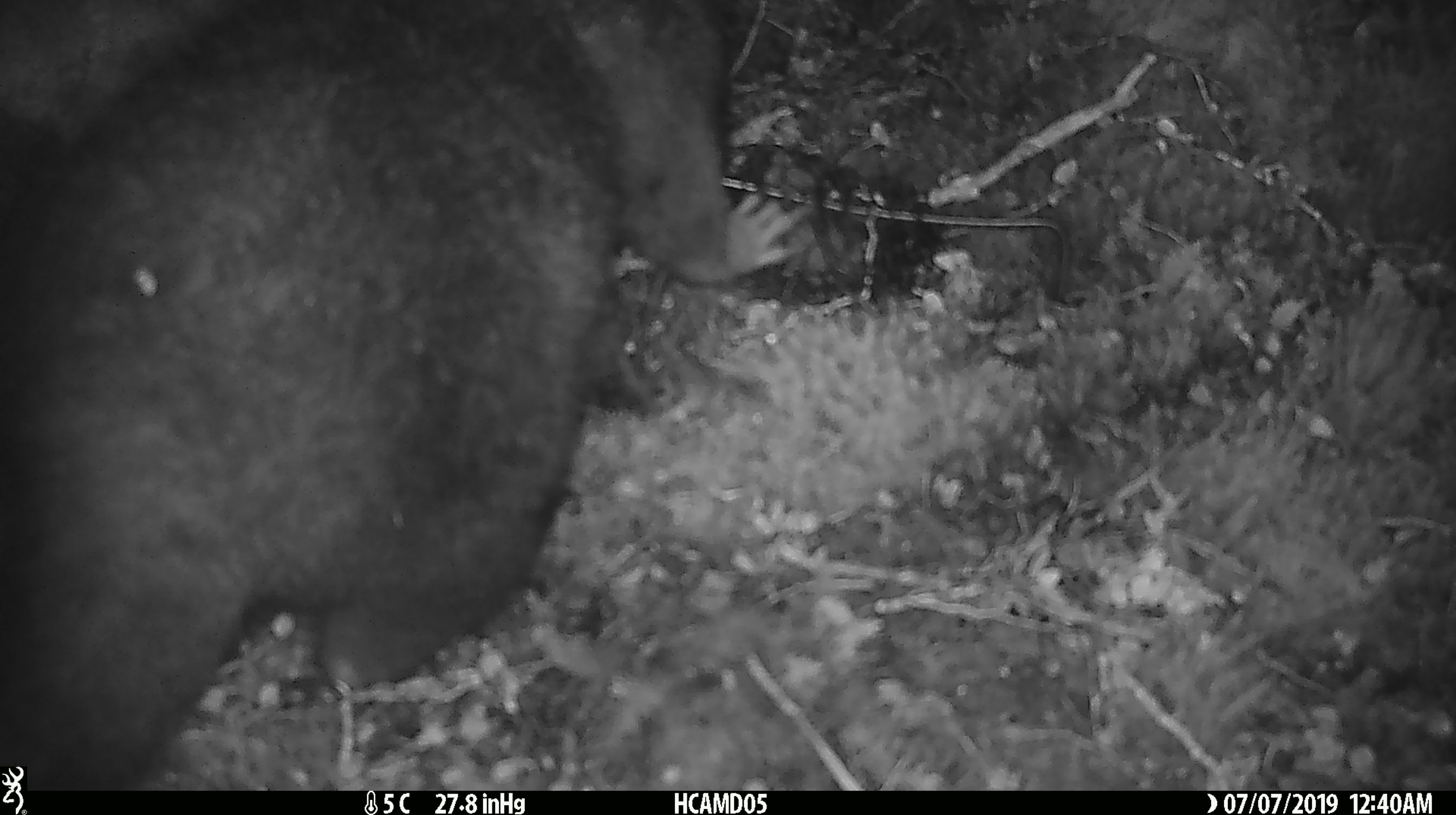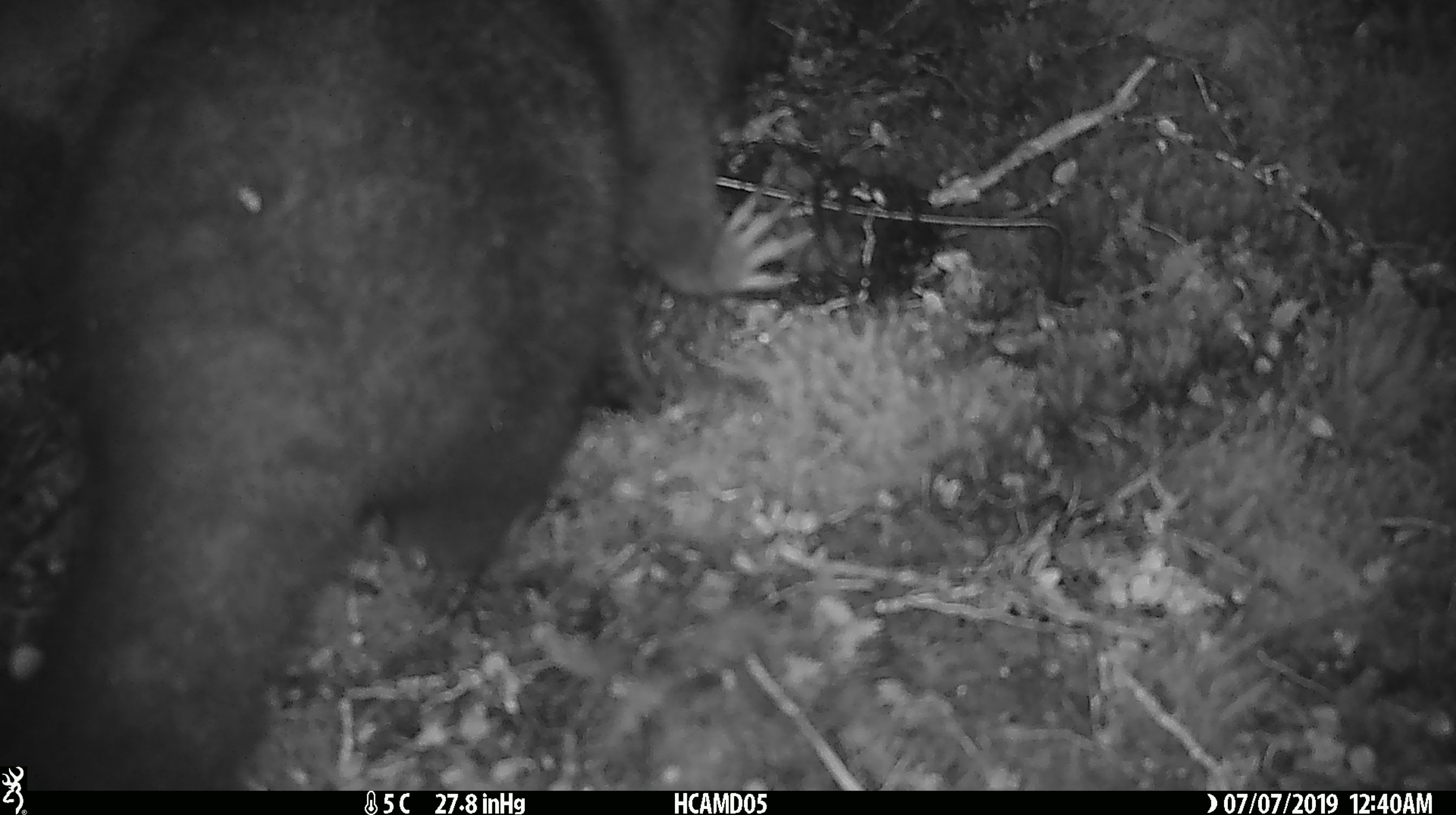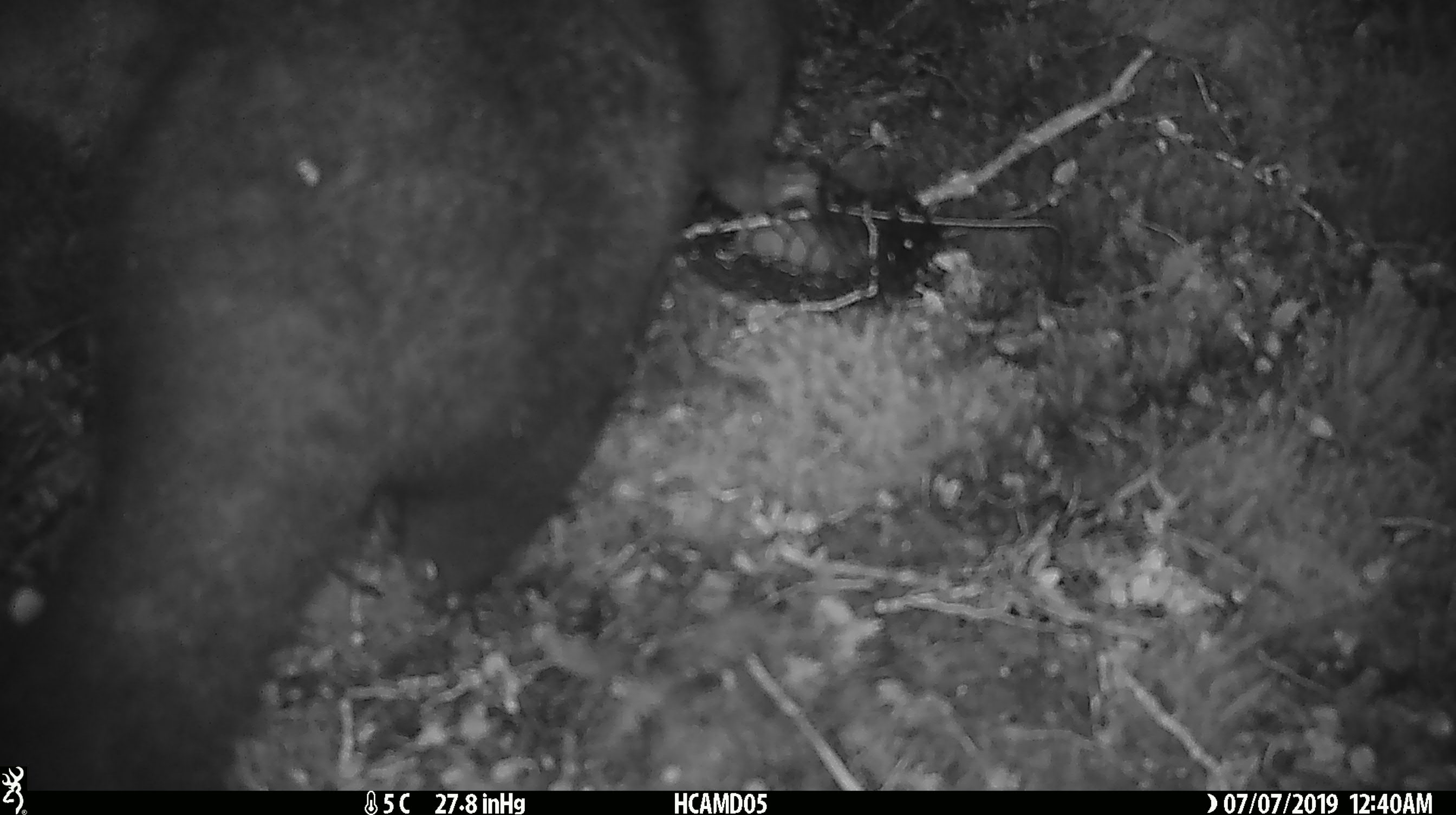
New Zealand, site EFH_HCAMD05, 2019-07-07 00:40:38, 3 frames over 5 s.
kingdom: Animalia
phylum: Chordata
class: Mammalia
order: Diprotodontia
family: Phalangeridae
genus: Trichosurus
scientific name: Trichosurus vulpecula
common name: common brushtail possum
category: possum